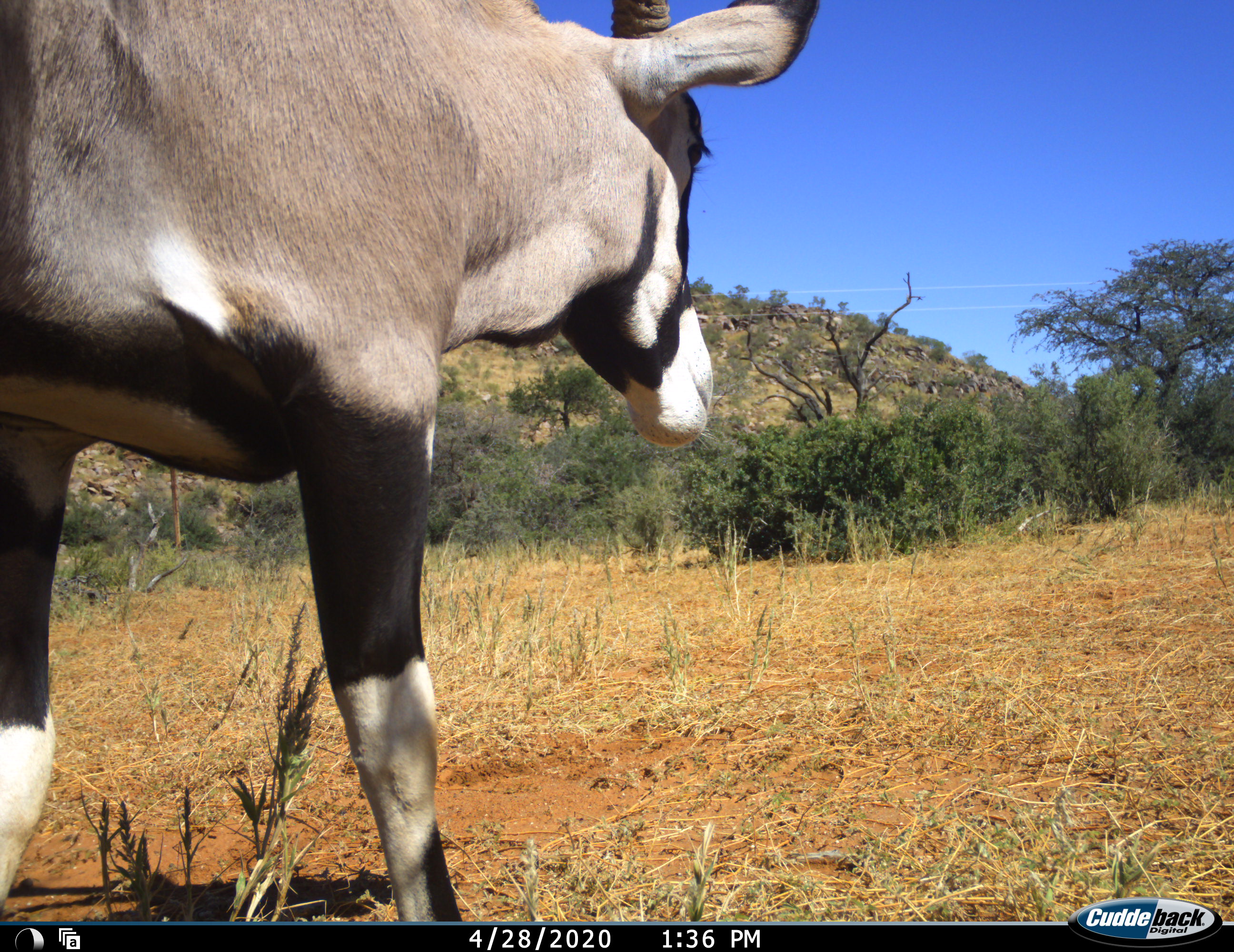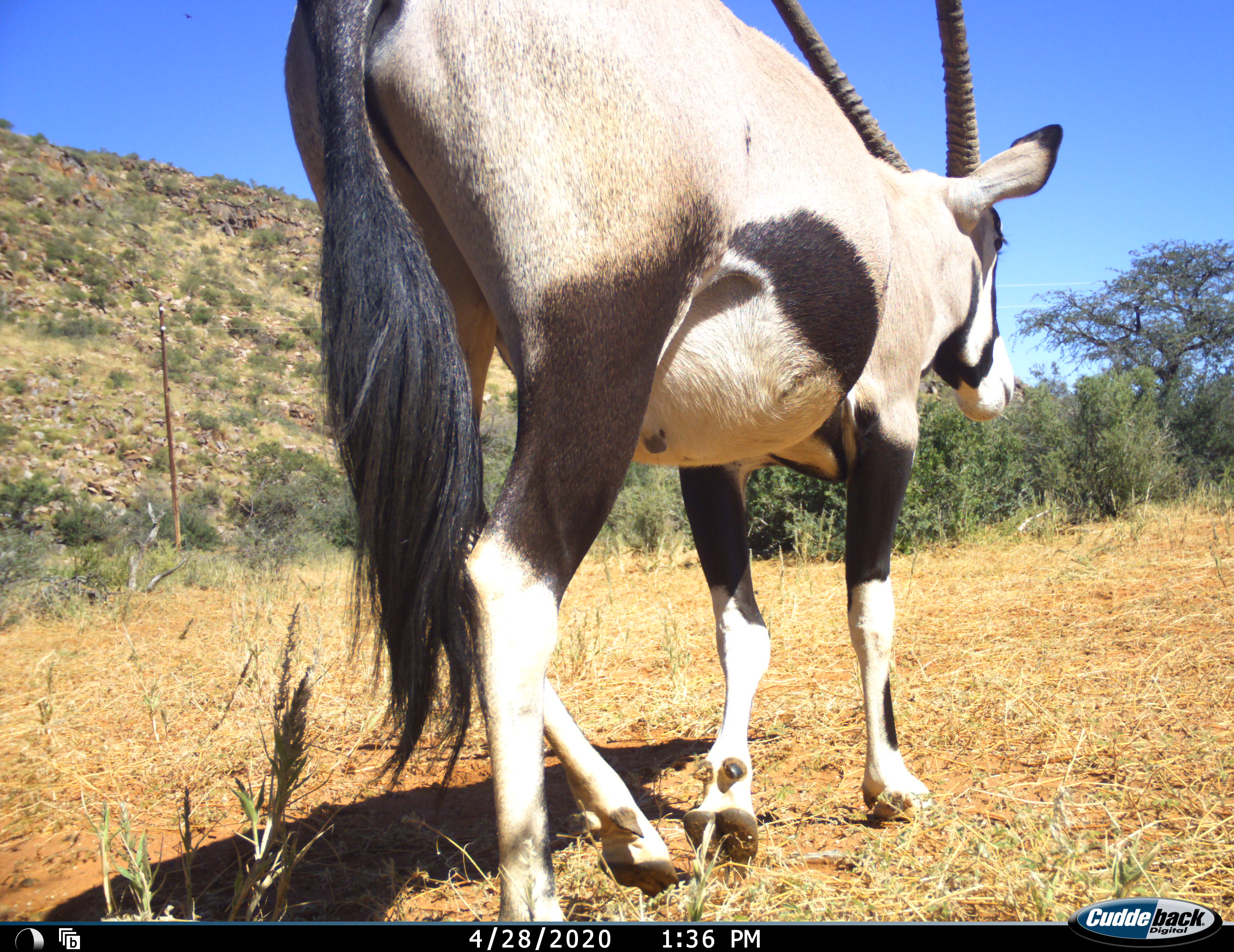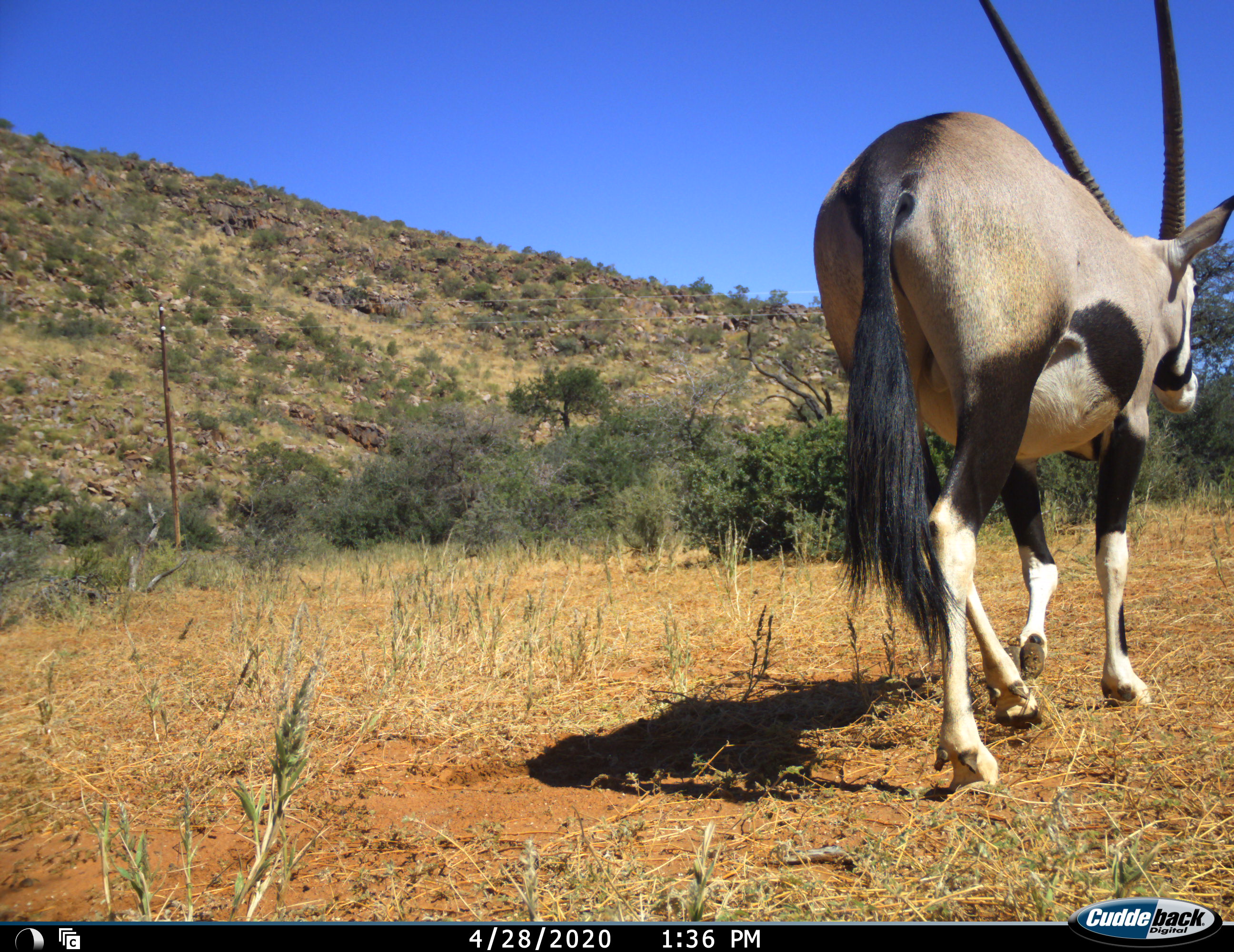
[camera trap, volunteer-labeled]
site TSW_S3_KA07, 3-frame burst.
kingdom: Animalia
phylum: Chordata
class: Mammalia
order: Artiodactyla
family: Bovidae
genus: Oryx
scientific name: Oryx gazella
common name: gemsbok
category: oryx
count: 1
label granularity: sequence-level